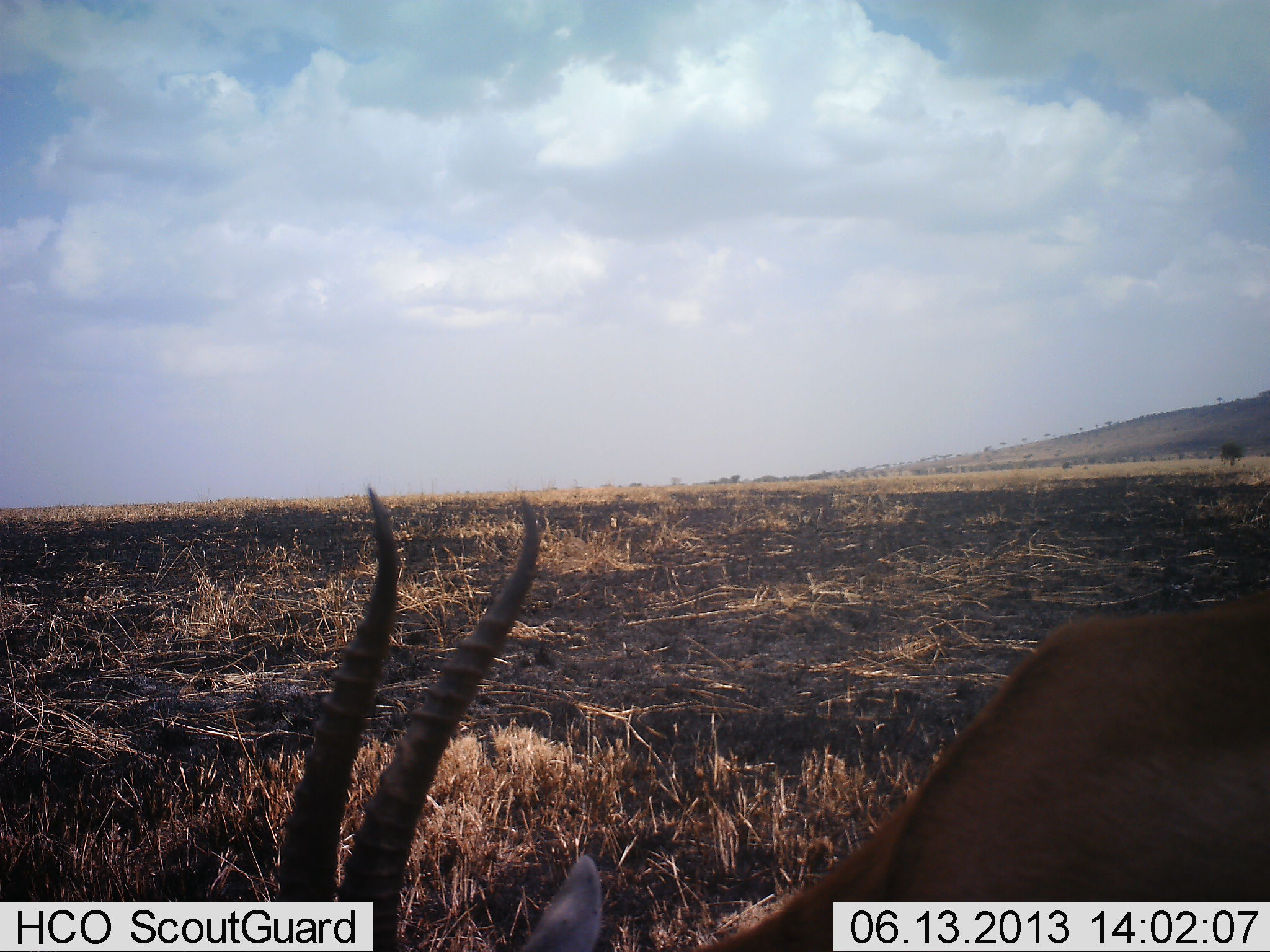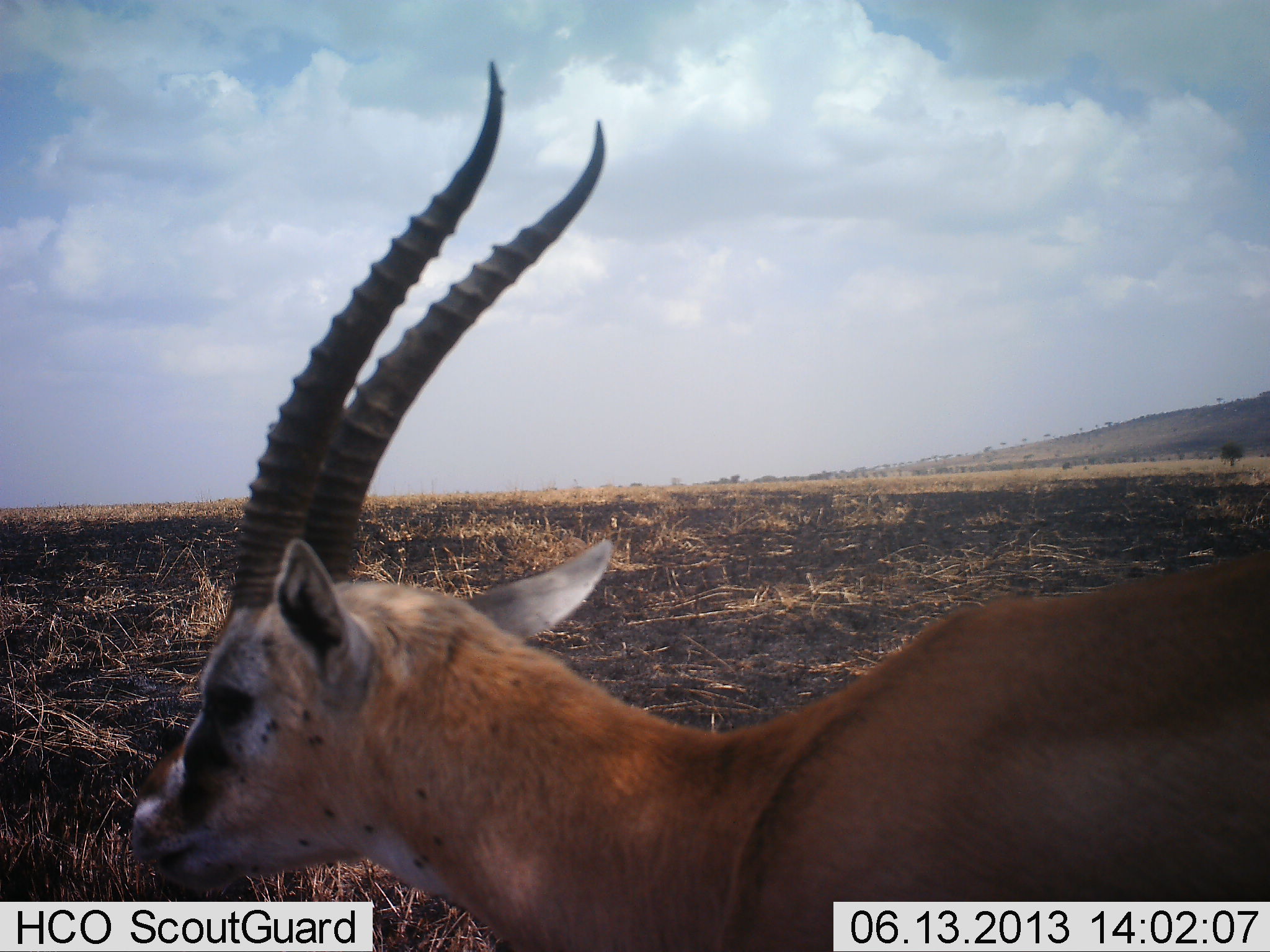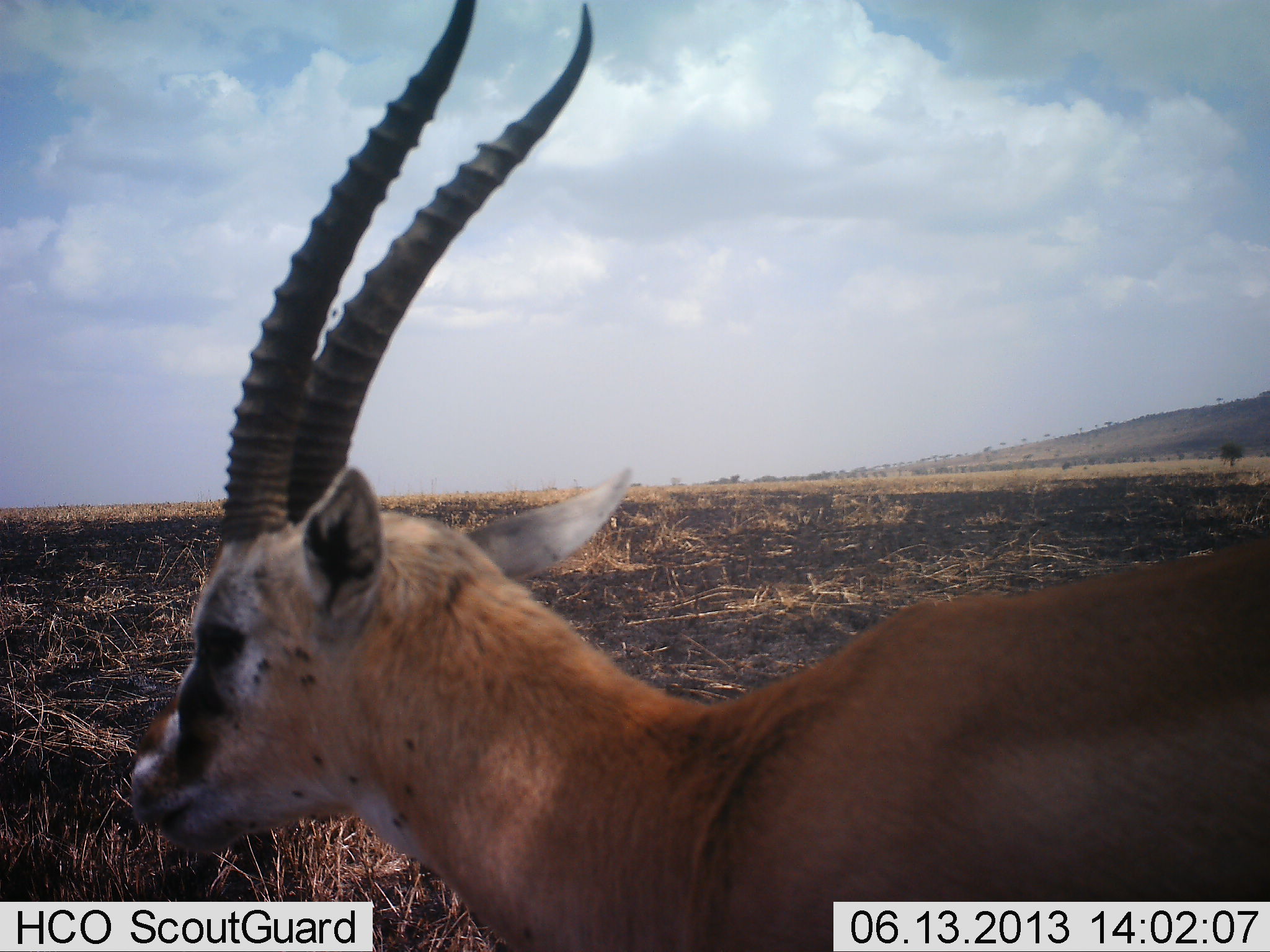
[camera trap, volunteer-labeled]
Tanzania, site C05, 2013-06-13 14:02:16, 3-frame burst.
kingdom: Animalia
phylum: Chordata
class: Mammalia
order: Artiodactyla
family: Bovidae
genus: Eudorcas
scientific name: Eudorcas thomsonii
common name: thomson's gazelle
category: gazellethomsons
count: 1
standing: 60%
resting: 10%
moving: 20%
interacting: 0%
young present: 0%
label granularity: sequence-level